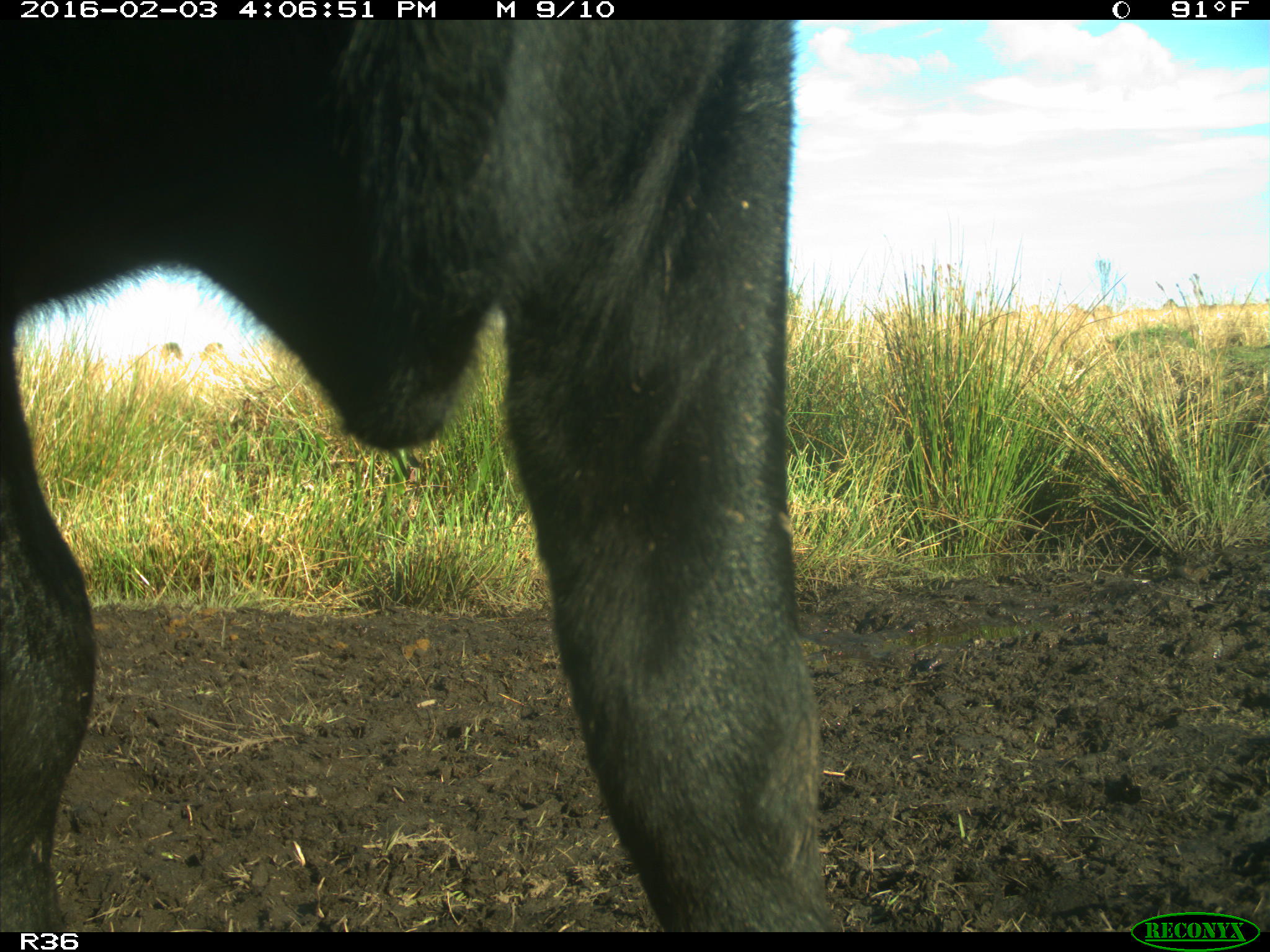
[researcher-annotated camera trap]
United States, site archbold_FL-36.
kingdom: Animalia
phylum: Chordata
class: Mammalia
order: Artiodactyla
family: Bovidae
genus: Bos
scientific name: Bos taurus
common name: domestic cow